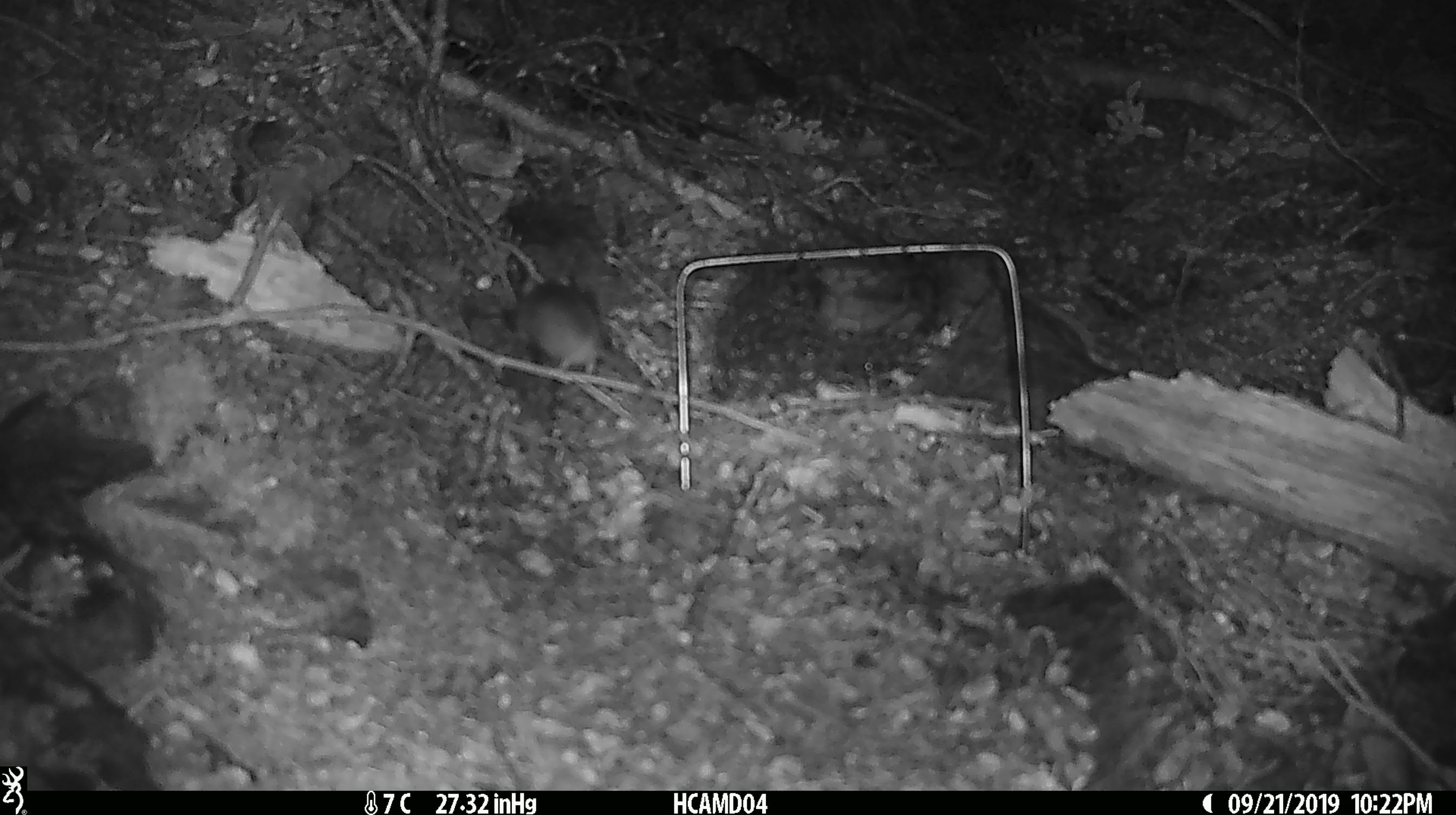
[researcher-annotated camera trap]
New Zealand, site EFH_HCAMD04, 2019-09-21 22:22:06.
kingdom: Animalia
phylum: Chordata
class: Mammalia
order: Rodentia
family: Muridae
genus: Mus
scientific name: Mus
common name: mouse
Mouse (Mus).